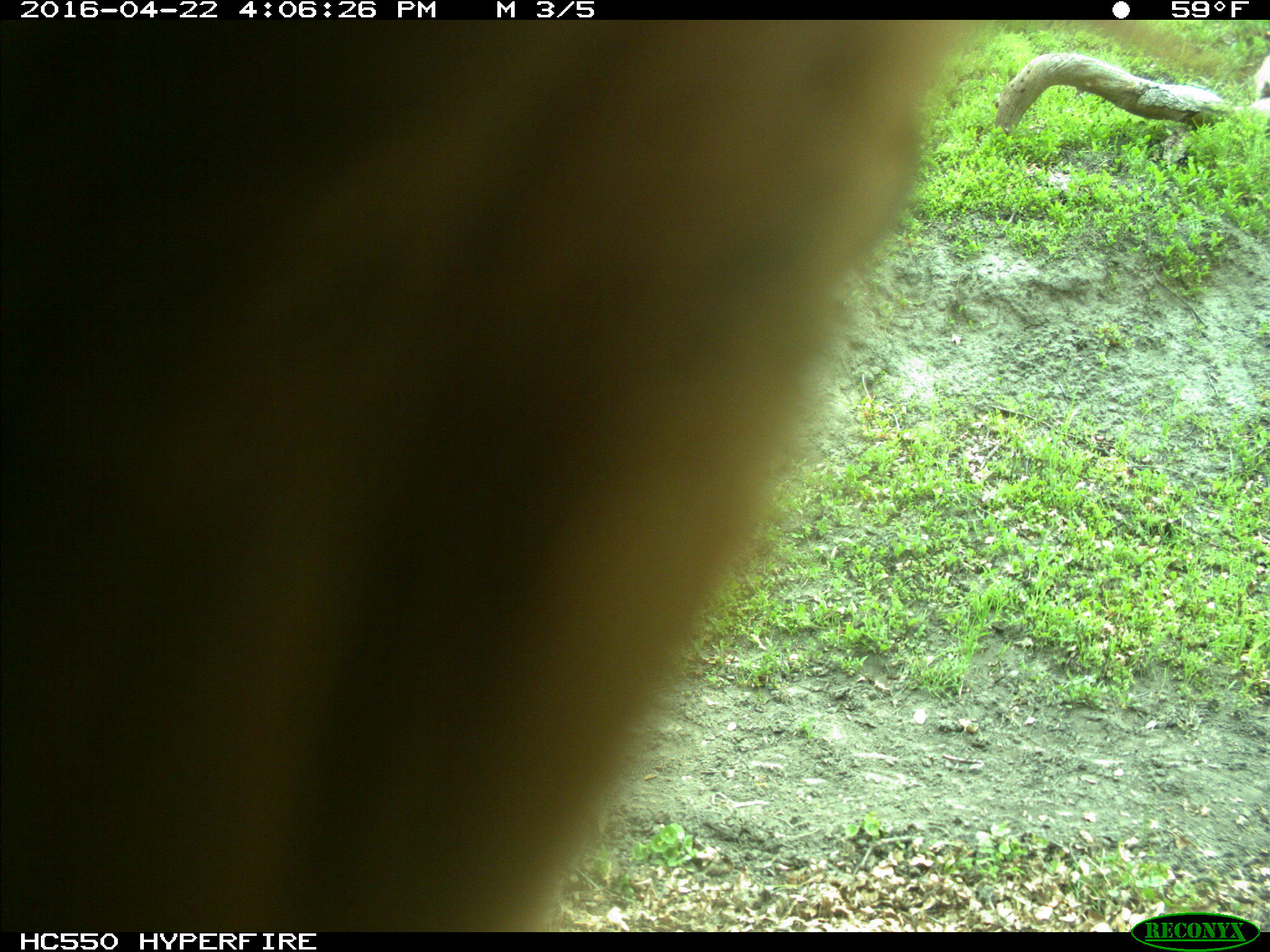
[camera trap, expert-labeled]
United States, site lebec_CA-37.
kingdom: Animalia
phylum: Chordata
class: Mammalia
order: Artiodactyla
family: Bovidae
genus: Bos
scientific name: Bos taurus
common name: domestic cow